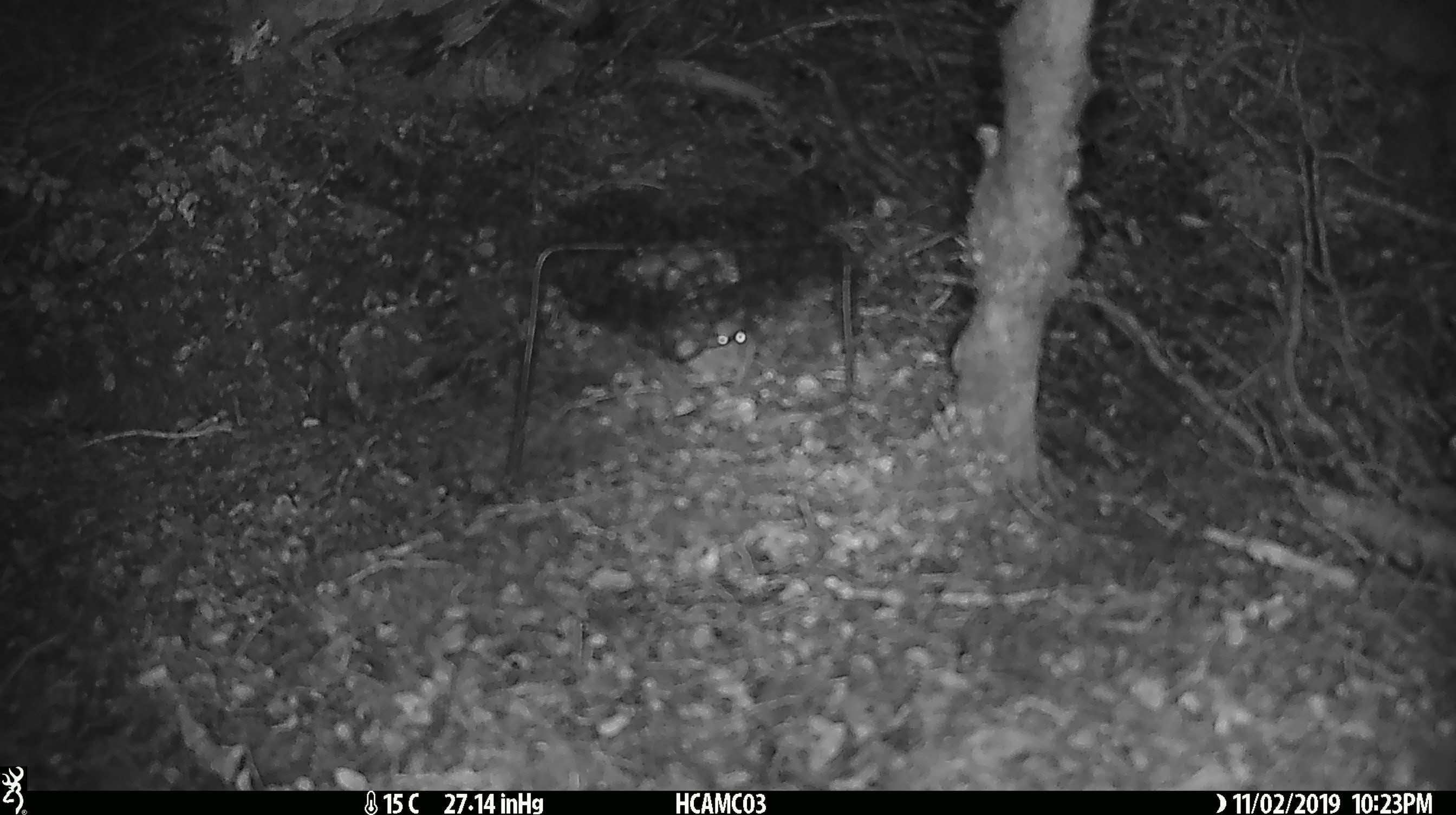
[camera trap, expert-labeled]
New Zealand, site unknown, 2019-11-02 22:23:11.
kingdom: Animalia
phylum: Chordata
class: Mammalia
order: Rodentia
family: Muridae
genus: Mus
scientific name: Mus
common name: mouse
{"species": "mouse (Mus)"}